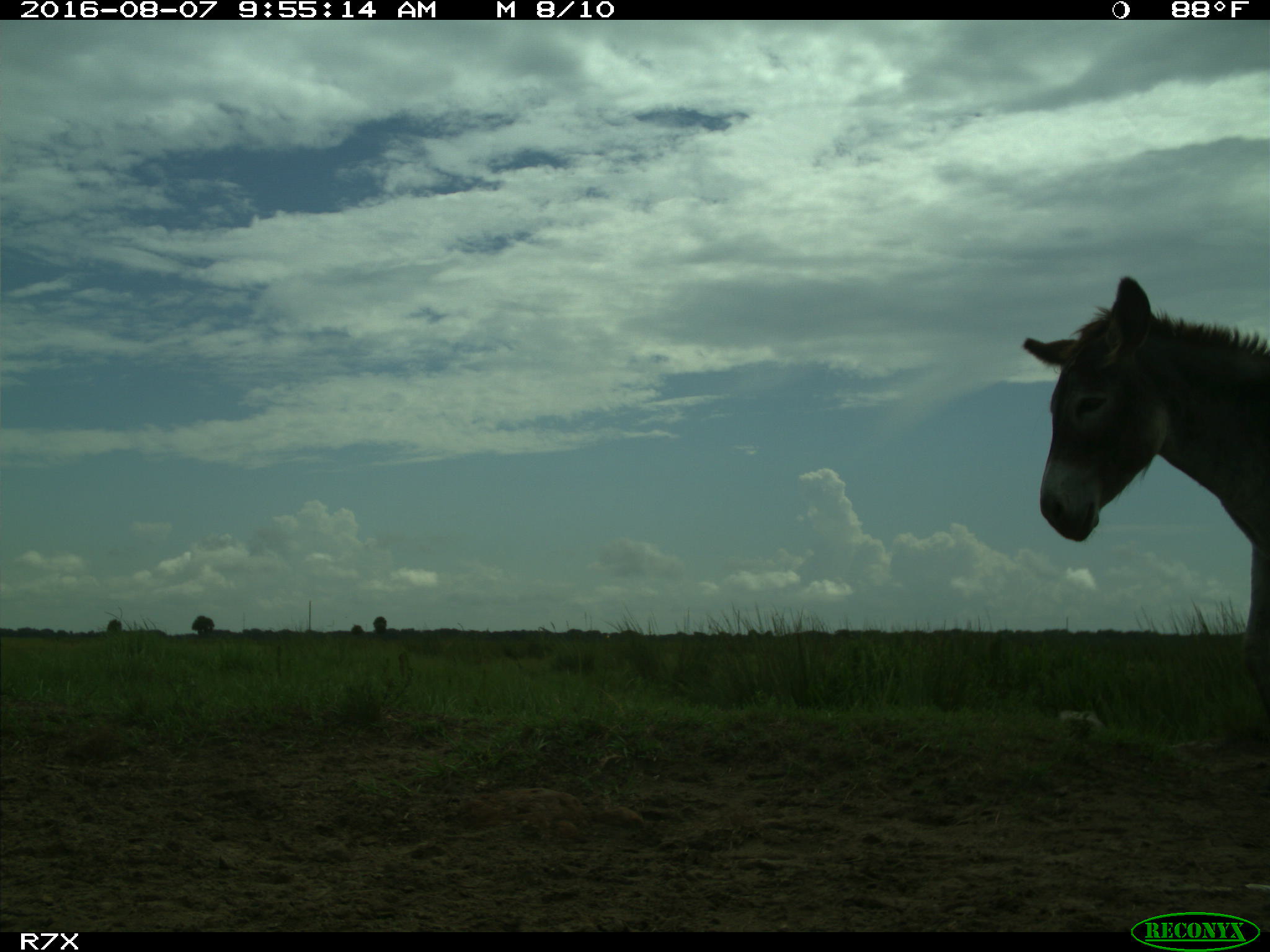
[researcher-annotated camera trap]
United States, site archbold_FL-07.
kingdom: Animalia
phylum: Chordata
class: Mammalia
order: Perissodactyla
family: Equidae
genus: Equus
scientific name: Equus africanus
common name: african wild ass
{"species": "Equus africanus (african wild ass)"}